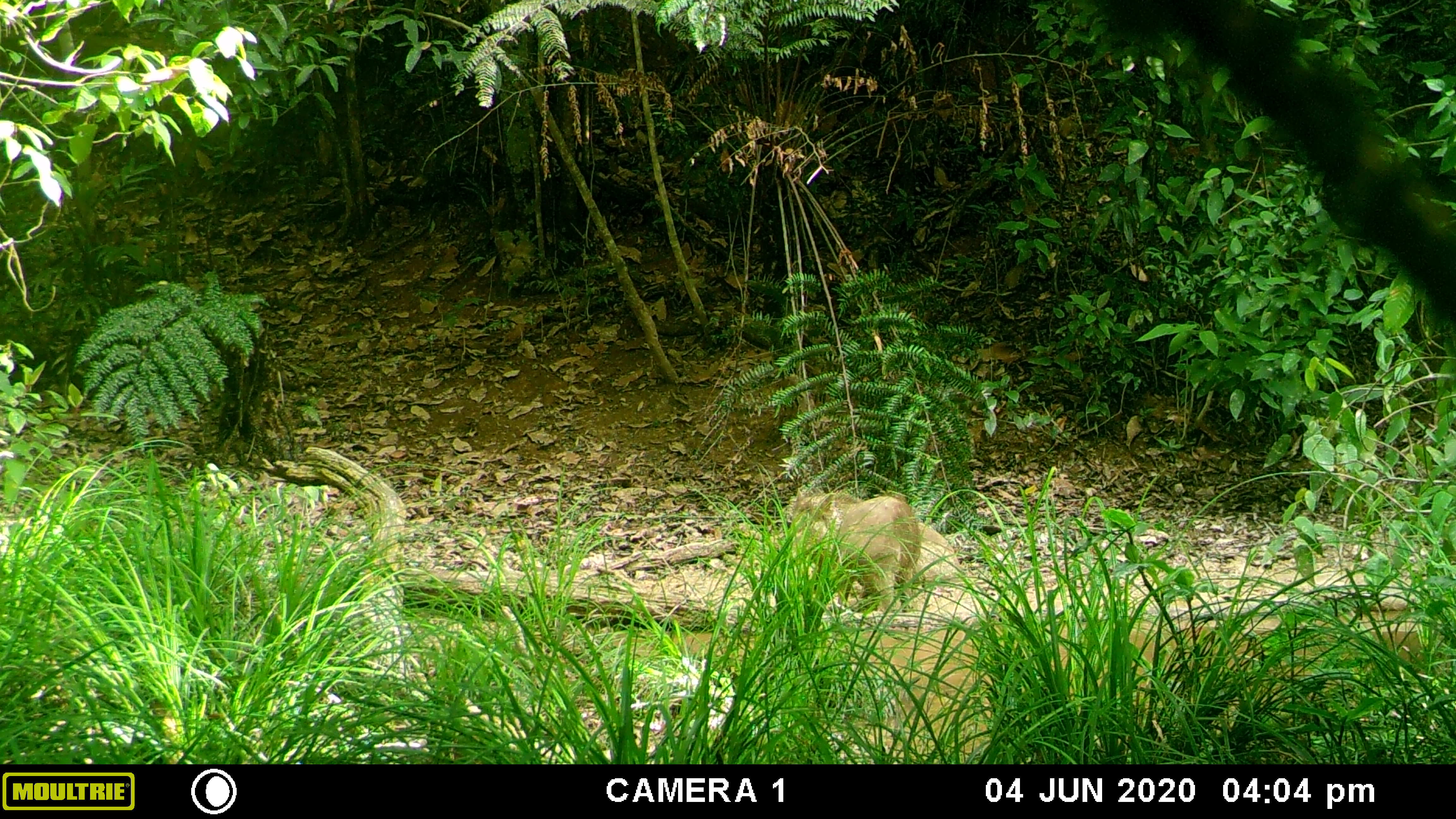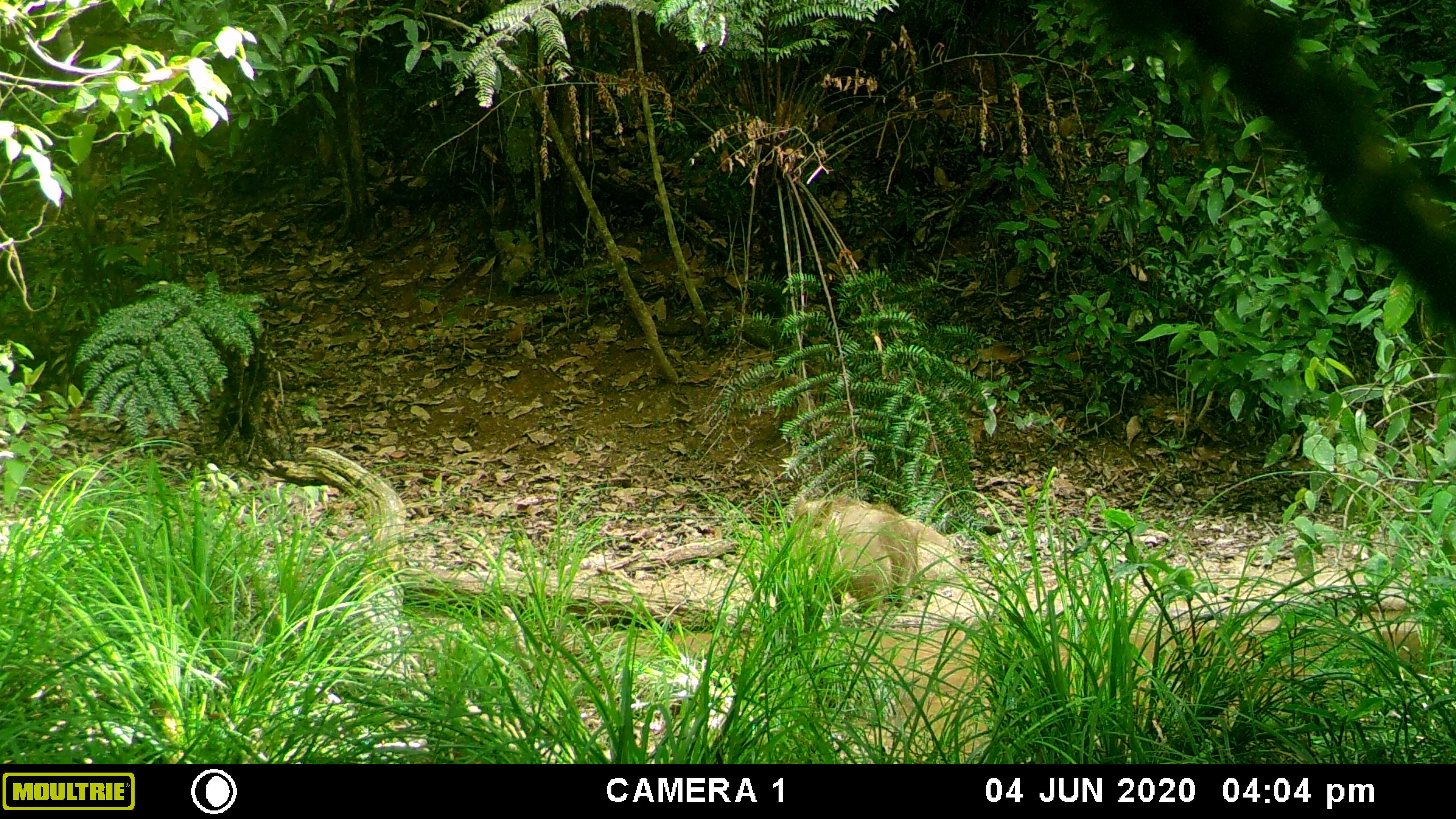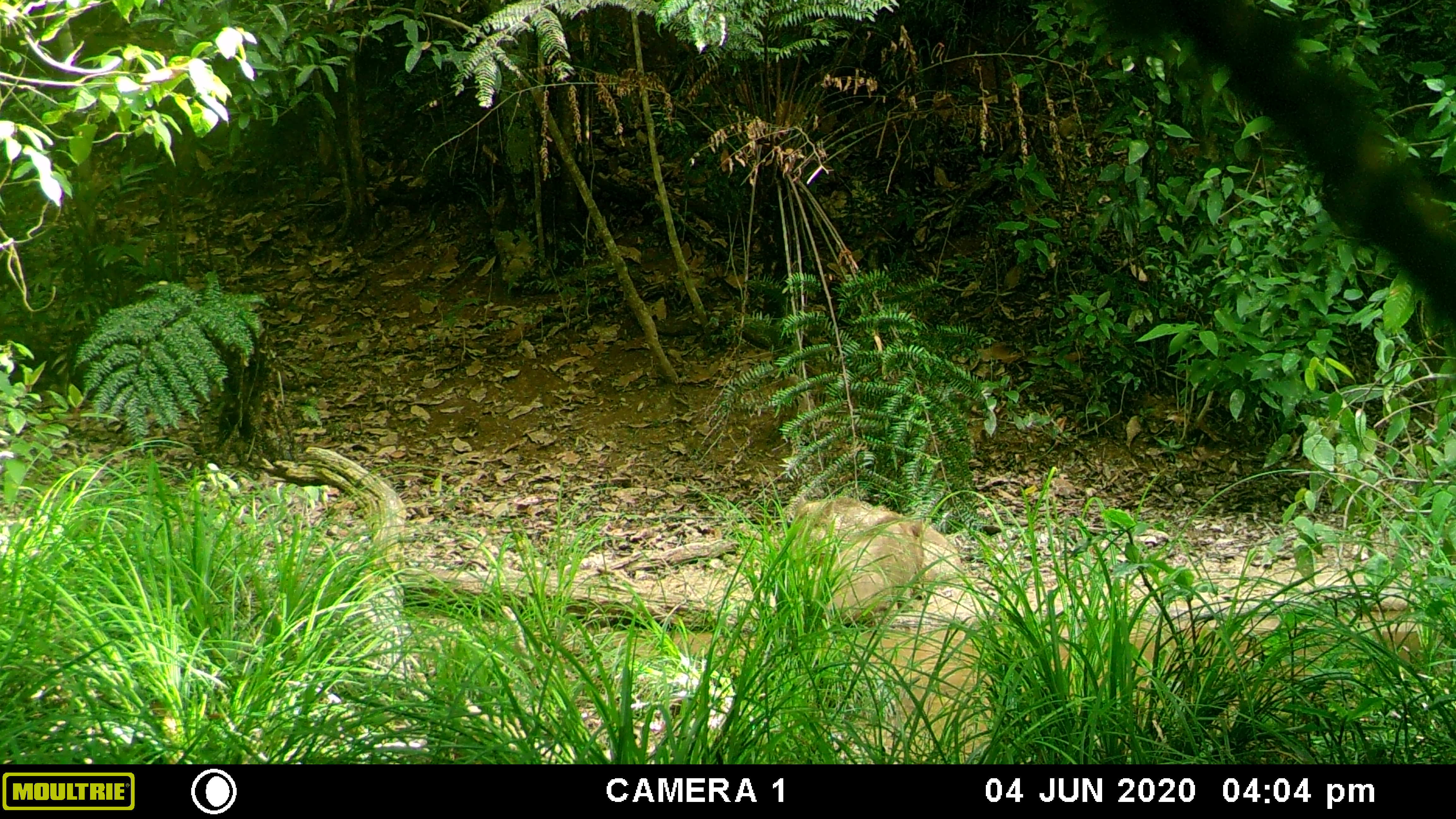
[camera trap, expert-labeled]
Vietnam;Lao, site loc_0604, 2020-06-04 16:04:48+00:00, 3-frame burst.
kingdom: Animalia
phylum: Chordata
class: Mammalia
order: Artiodactyla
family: Suidae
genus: Sus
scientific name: Sus scrofa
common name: eurasian wild pig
Eurasian wild pig (Sus scrofa). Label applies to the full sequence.